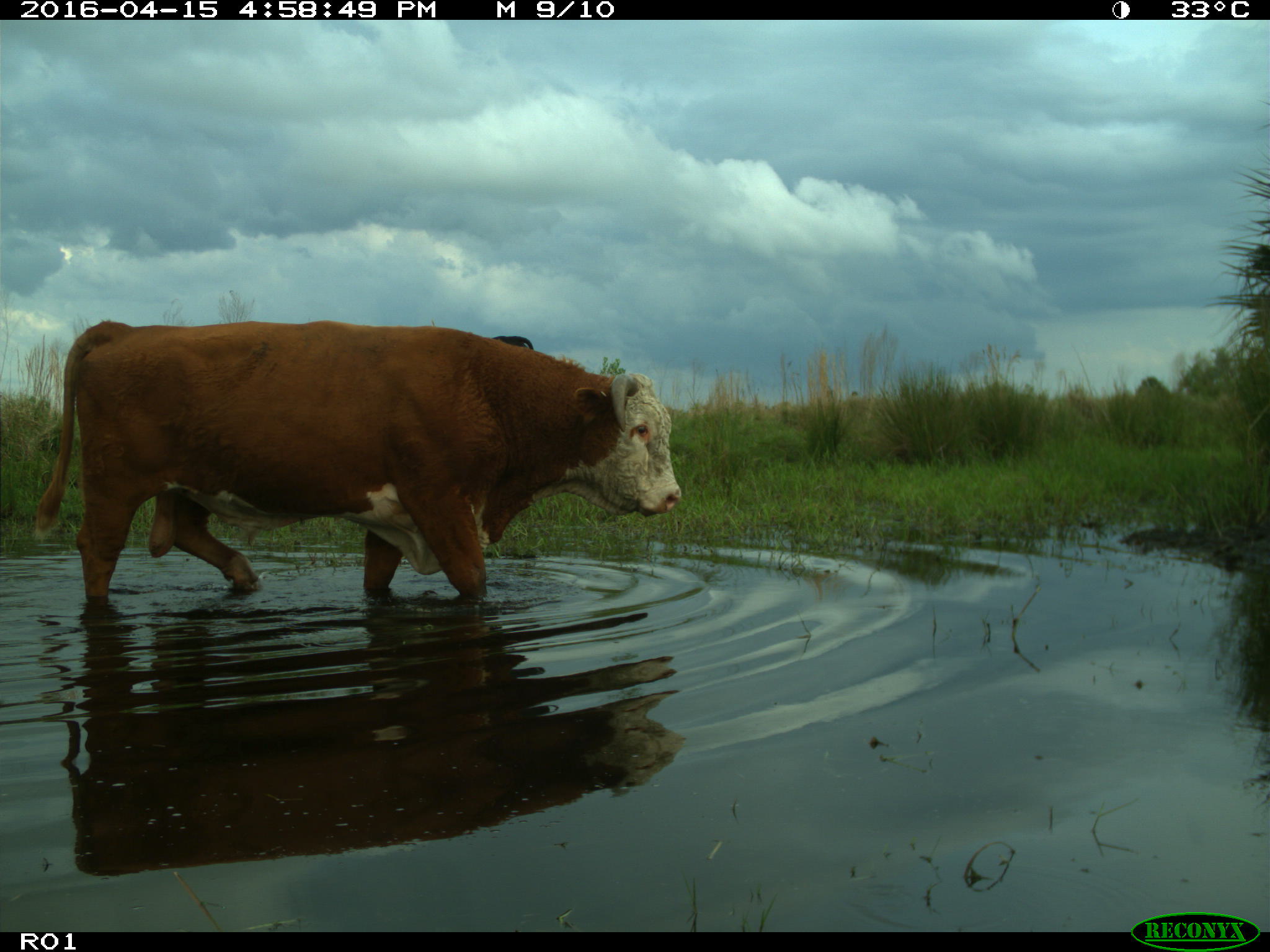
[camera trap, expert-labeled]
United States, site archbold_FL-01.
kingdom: Animalia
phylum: Chordata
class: Mammalia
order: Artiodactyla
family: Bovidae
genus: Bos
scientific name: Bos taurus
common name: domestic cow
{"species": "Bos taurus (domestic cow)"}